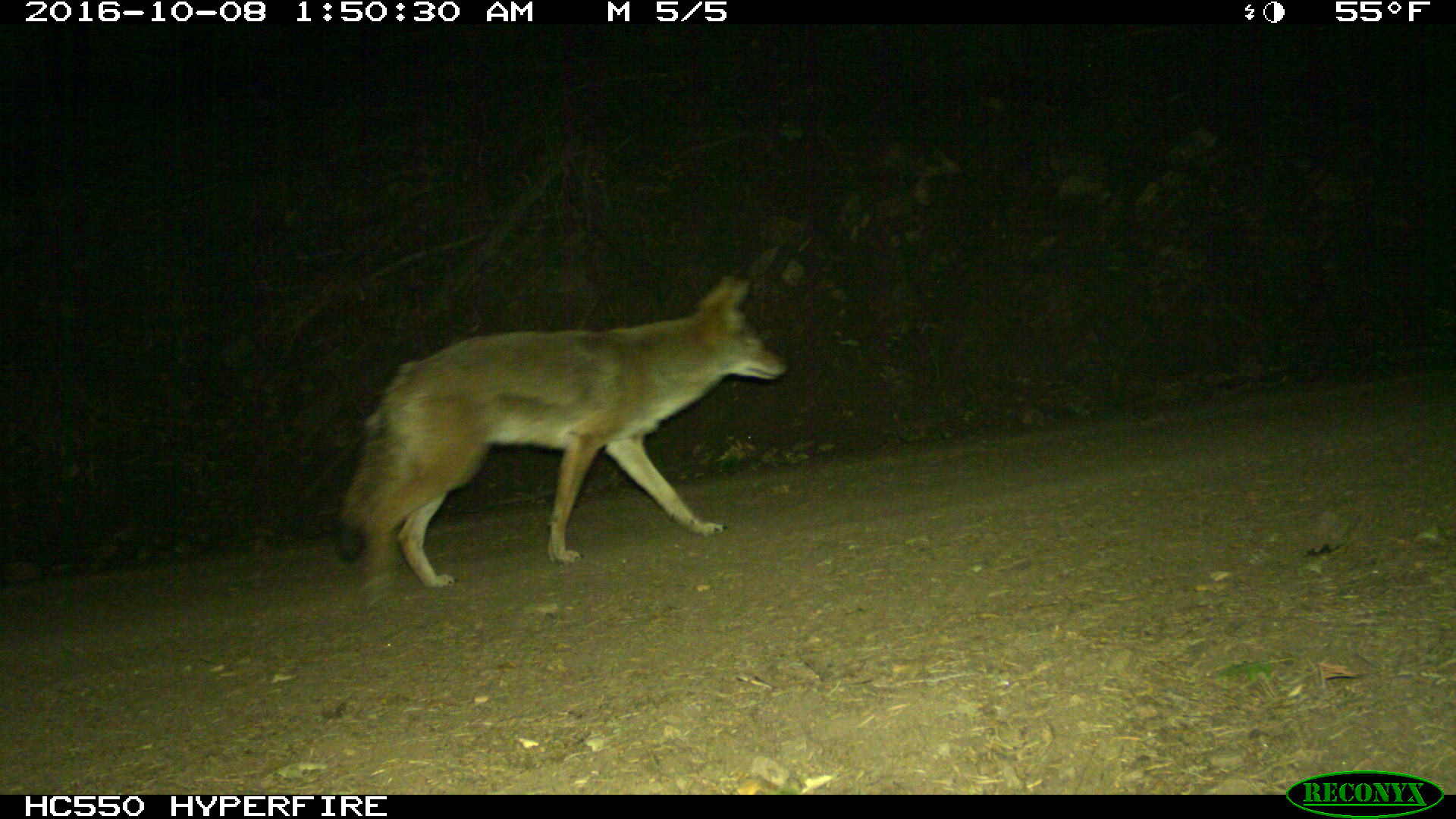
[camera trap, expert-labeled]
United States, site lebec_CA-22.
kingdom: Animalia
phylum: Chordata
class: Mammalia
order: Carnivora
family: Canidae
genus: Canis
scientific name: Canis latrans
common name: coyote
Canis latrans (coyote).